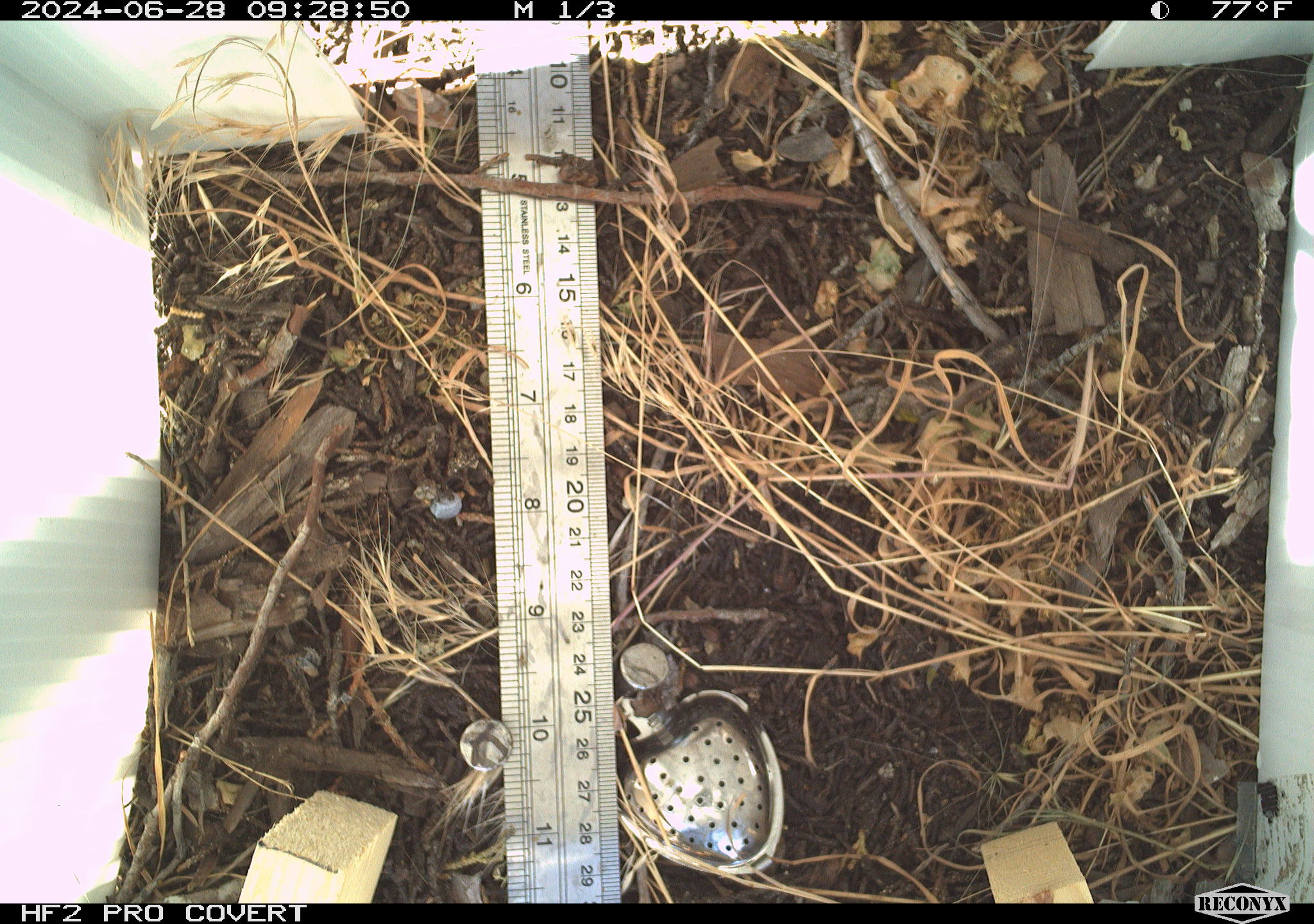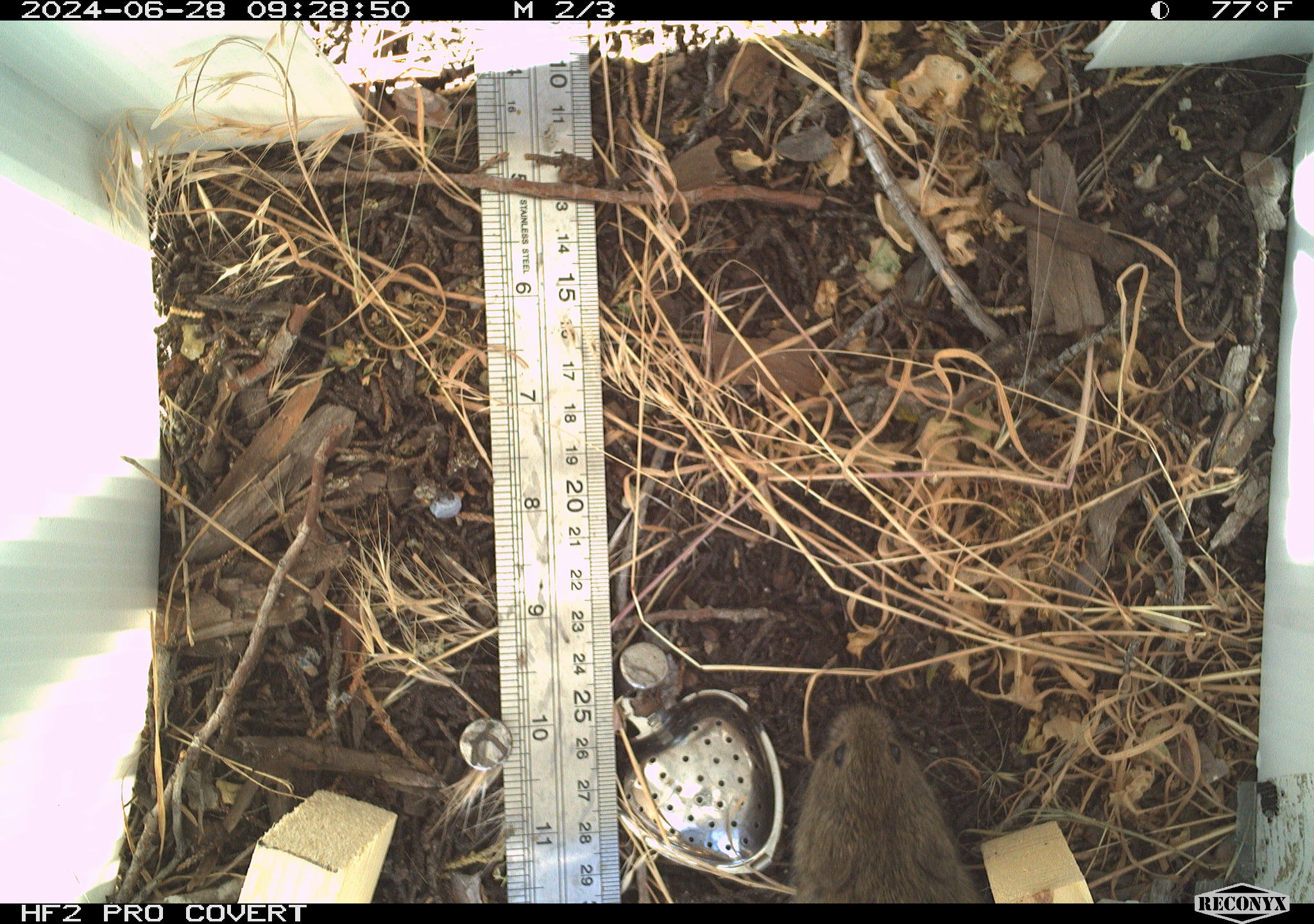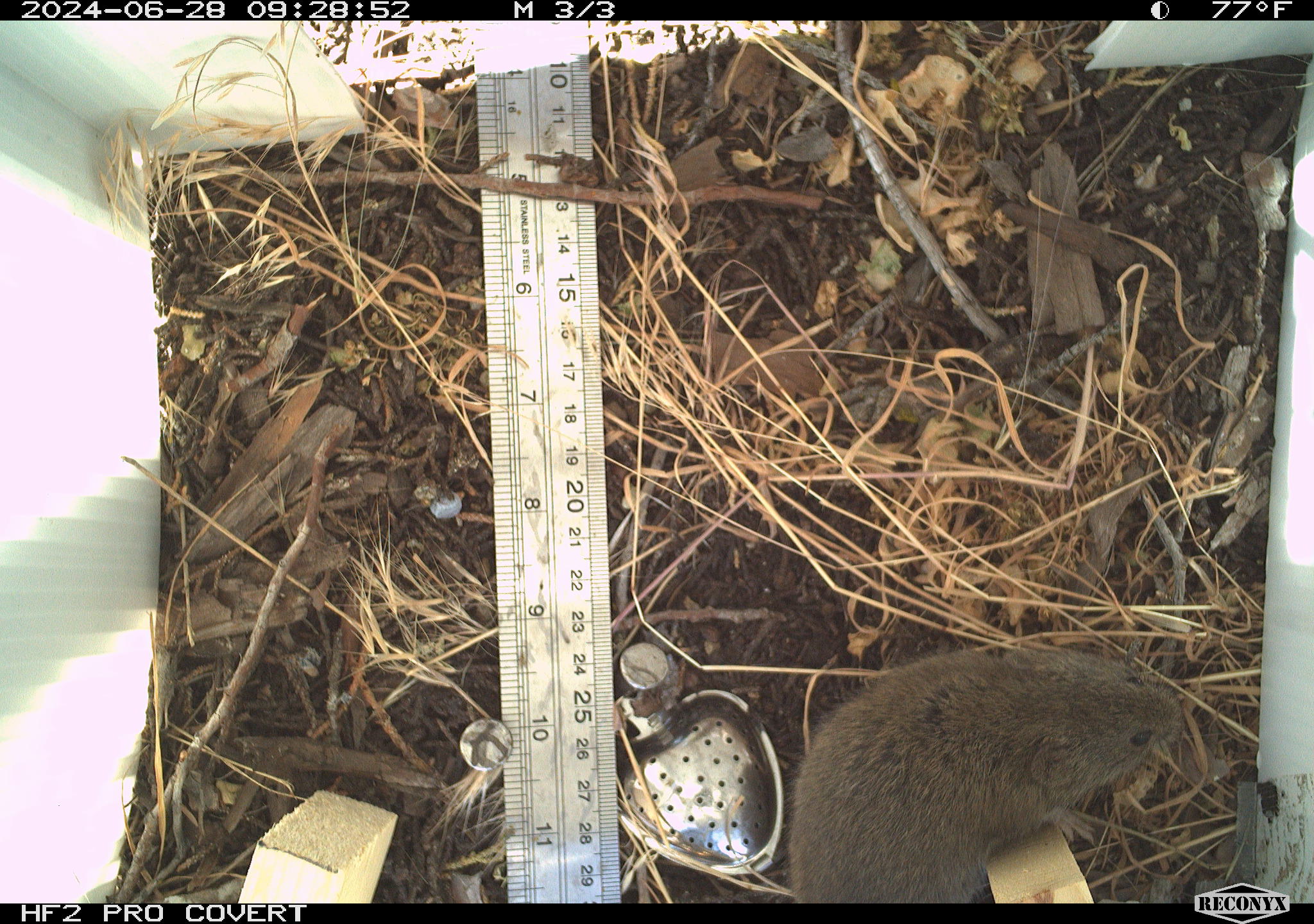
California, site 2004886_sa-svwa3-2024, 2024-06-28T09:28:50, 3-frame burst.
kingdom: Animalia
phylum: Chordata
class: Mammalia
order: Rodentia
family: Cricetidae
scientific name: Arvicolinae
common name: voles, lemmings, and muskrats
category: arvicolinae subfamily